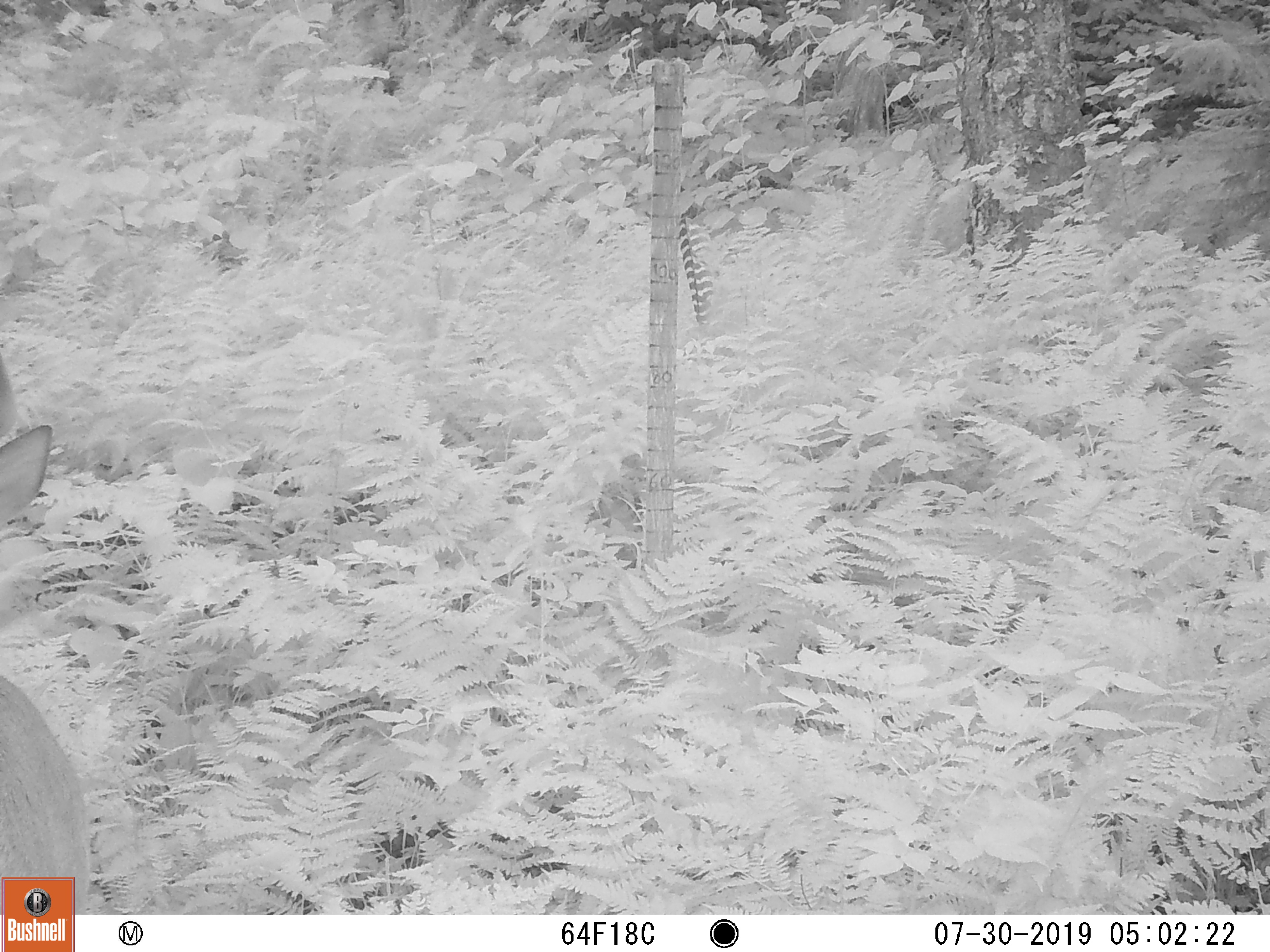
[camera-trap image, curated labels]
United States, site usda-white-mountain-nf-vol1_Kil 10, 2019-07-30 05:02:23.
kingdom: Animalia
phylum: Chordata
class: Mammalia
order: Artiodactyla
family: Cervidae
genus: Odocoileus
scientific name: Odocoileus virginianus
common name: white-tailed deer